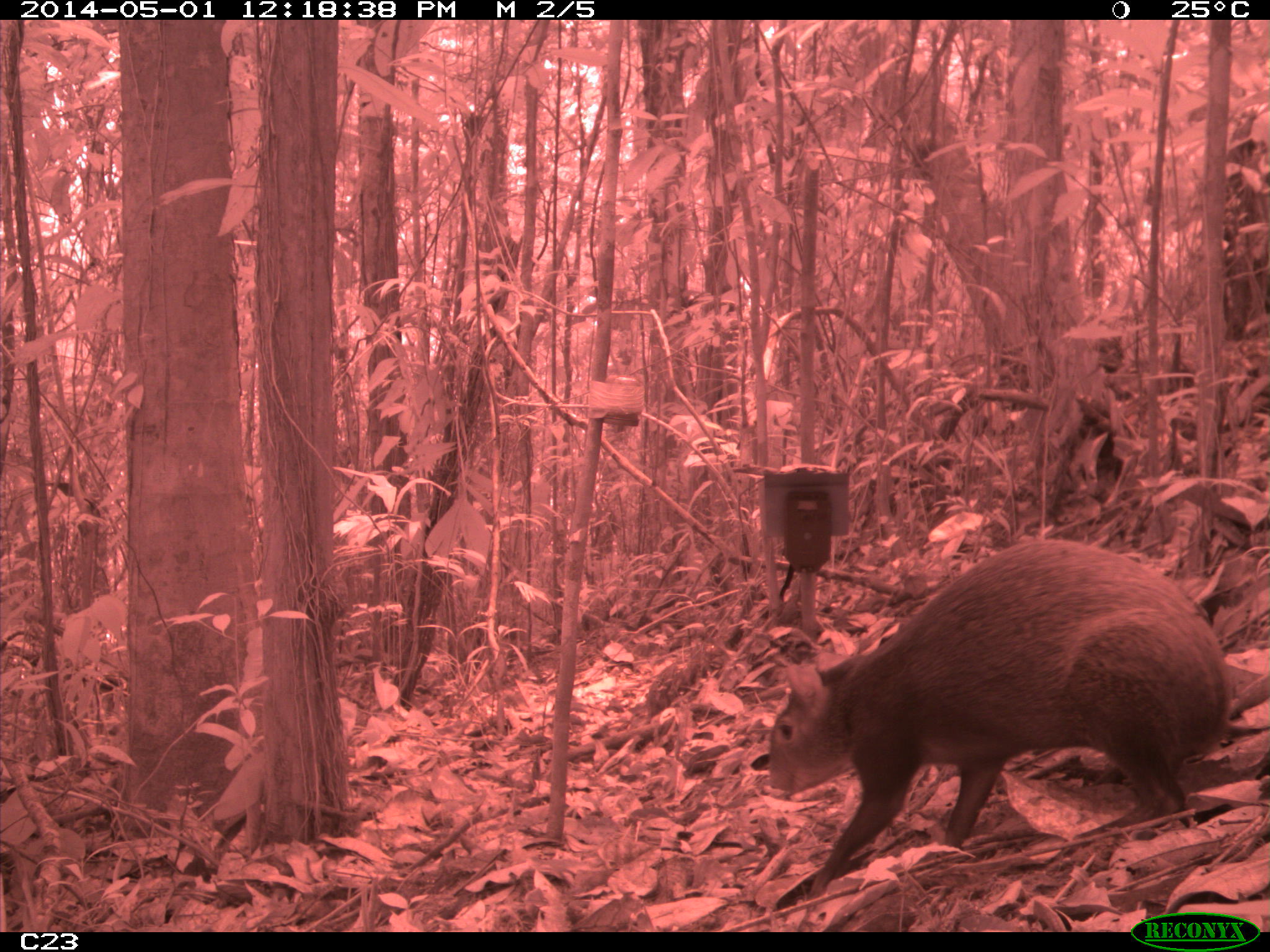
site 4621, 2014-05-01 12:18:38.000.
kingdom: Animalia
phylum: Chordata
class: Mammalia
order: Rodentia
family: Dasyproctidae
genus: Dasyprocta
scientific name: Dasyprocta leporina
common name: red-rumped agouti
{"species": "Dasyprocta leporina (red-rumped agouti)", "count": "1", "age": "adult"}